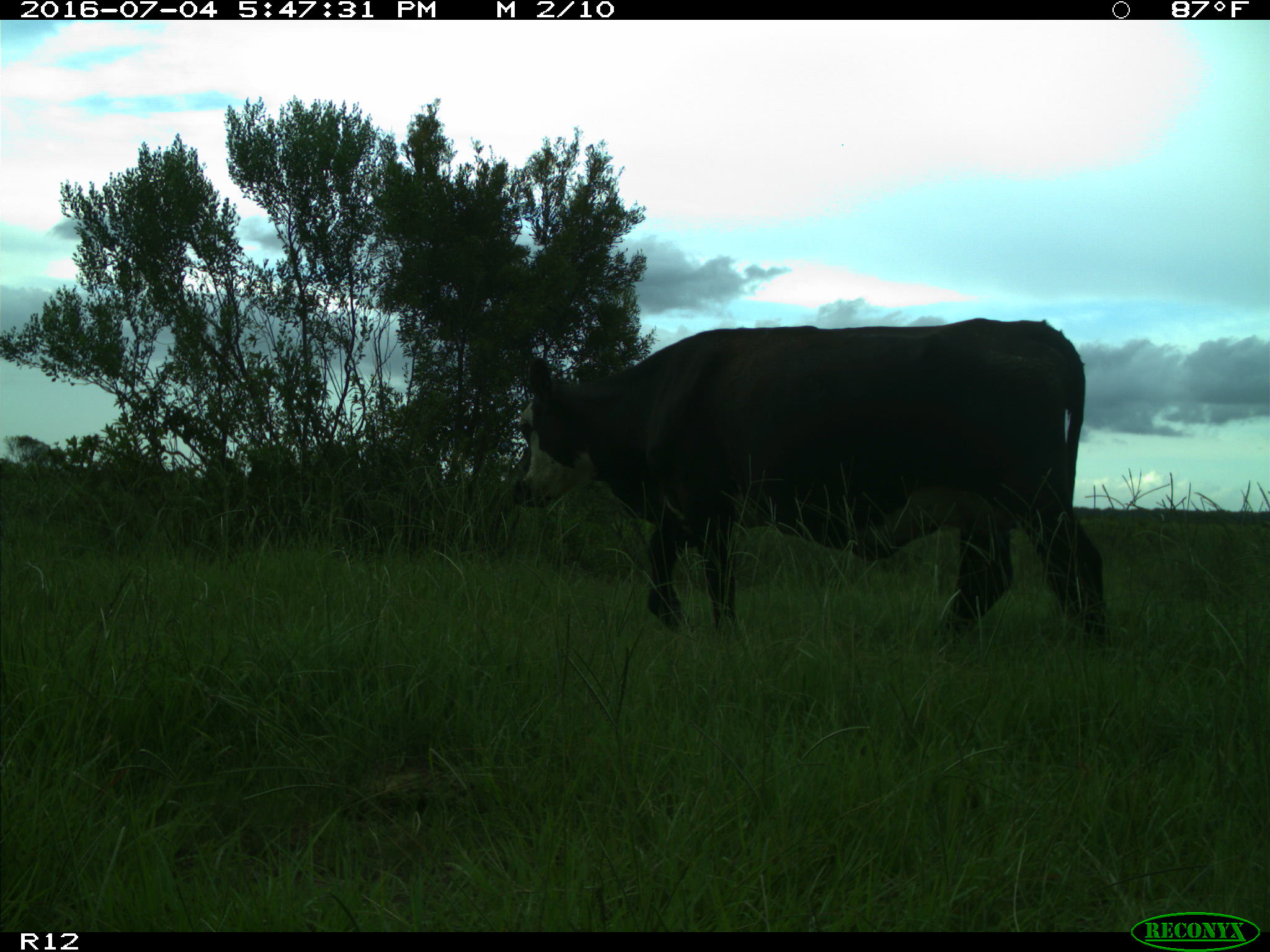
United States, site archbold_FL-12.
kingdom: Animalia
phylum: Chordata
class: Mammalia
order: Artiodactyla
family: Bovidae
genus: Bos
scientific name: Bos taurus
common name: domestic cow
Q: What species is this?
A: Bos taurus (domestic cow).